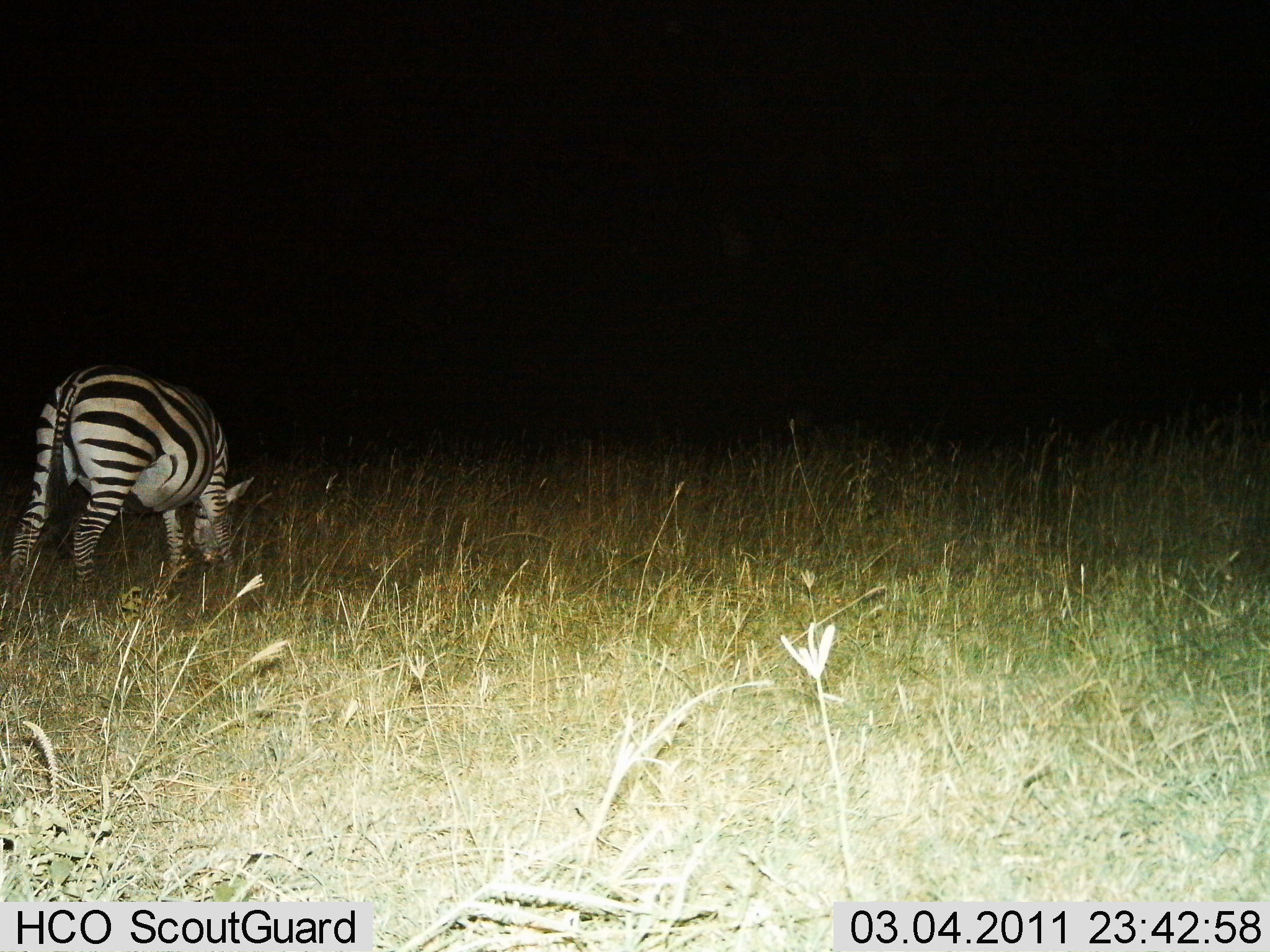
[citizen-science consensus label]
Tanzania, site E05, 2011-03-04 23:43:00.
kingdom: Animalia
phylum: Chordata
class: Mammalia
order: Perissodactyla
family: Equidae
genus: Equus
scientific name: Equus quagga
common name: plains zebra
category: zebra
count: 1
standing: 38%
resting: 0%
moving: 0%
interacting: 0%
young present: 0%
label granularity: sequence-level